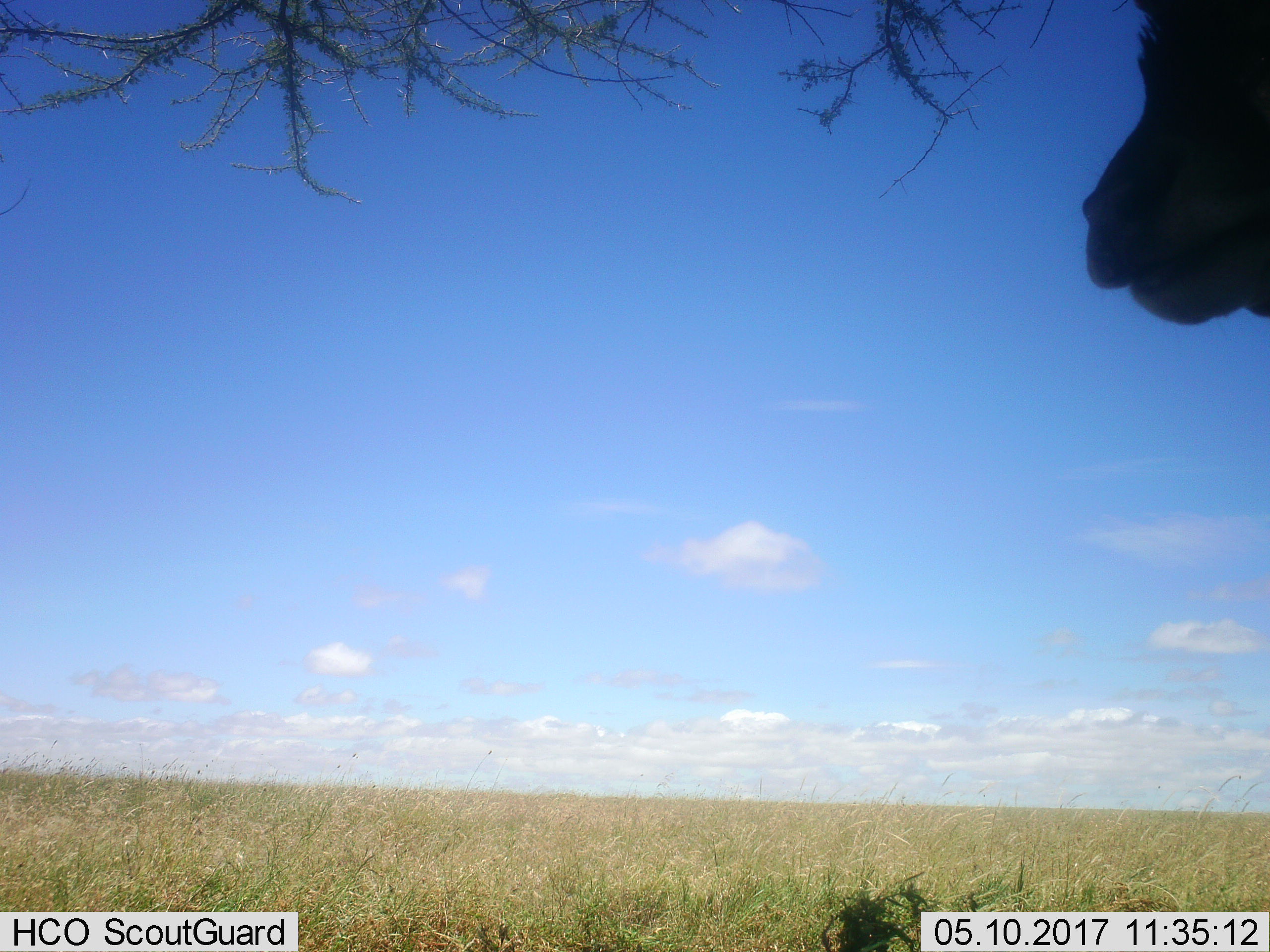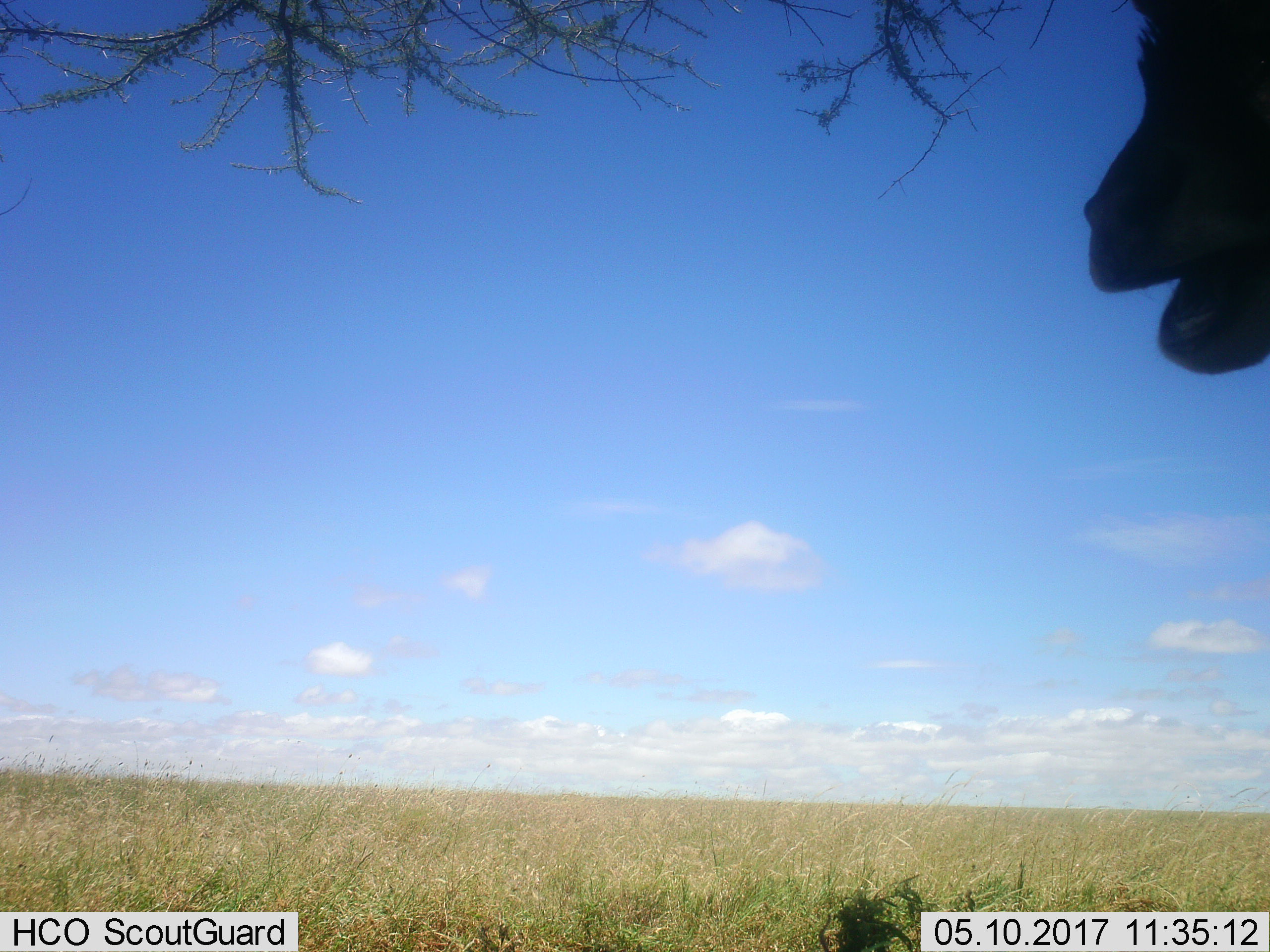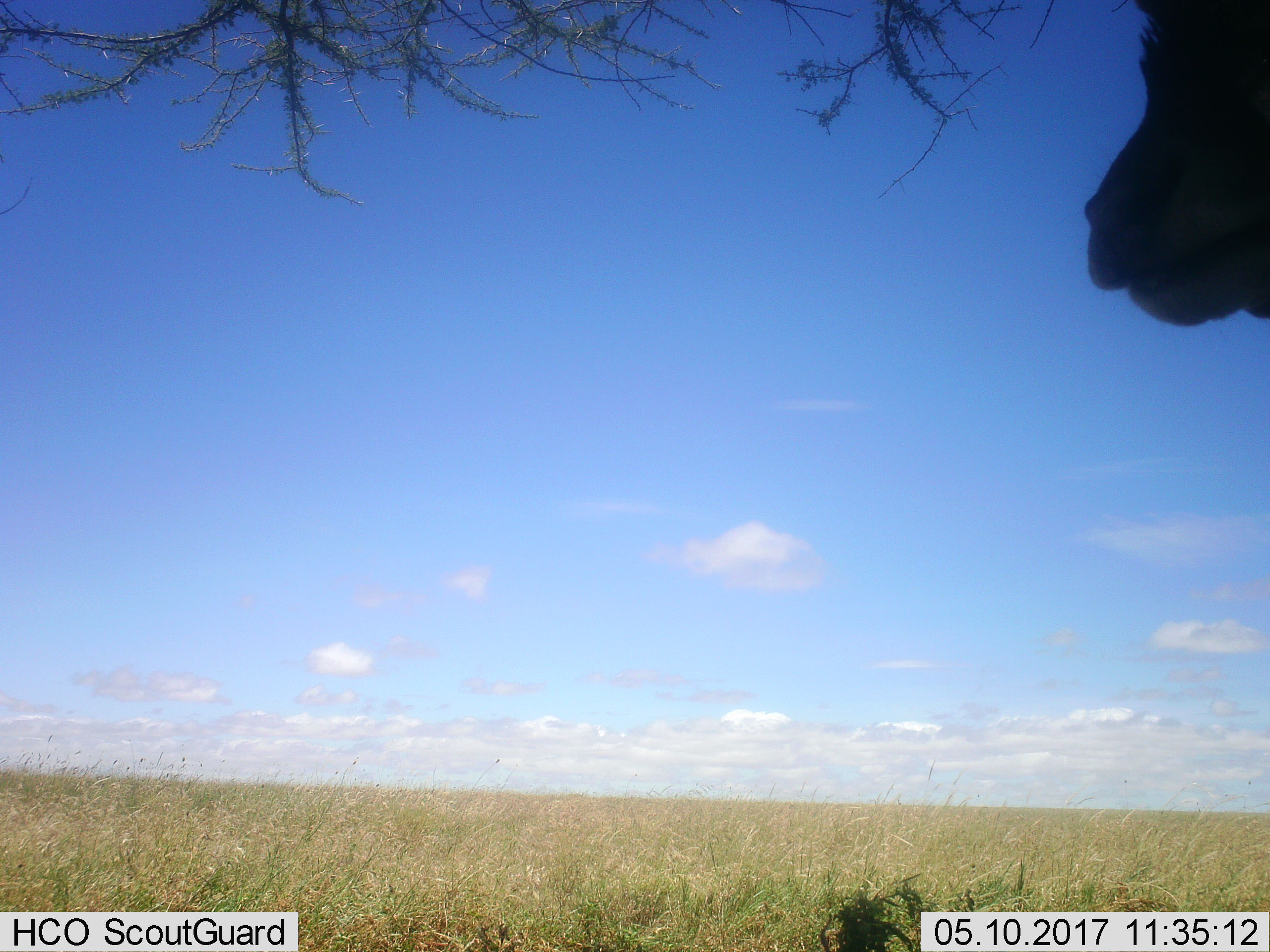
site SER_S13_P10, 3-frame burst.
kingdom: Animalia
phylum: Chordata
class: Mammalia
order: Artiodactyla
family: Bovidae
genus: Tragelaphus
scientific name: Tragelaphus oryx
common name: eland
Eland (Tragelaphus oryx), count 1. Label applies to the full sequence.